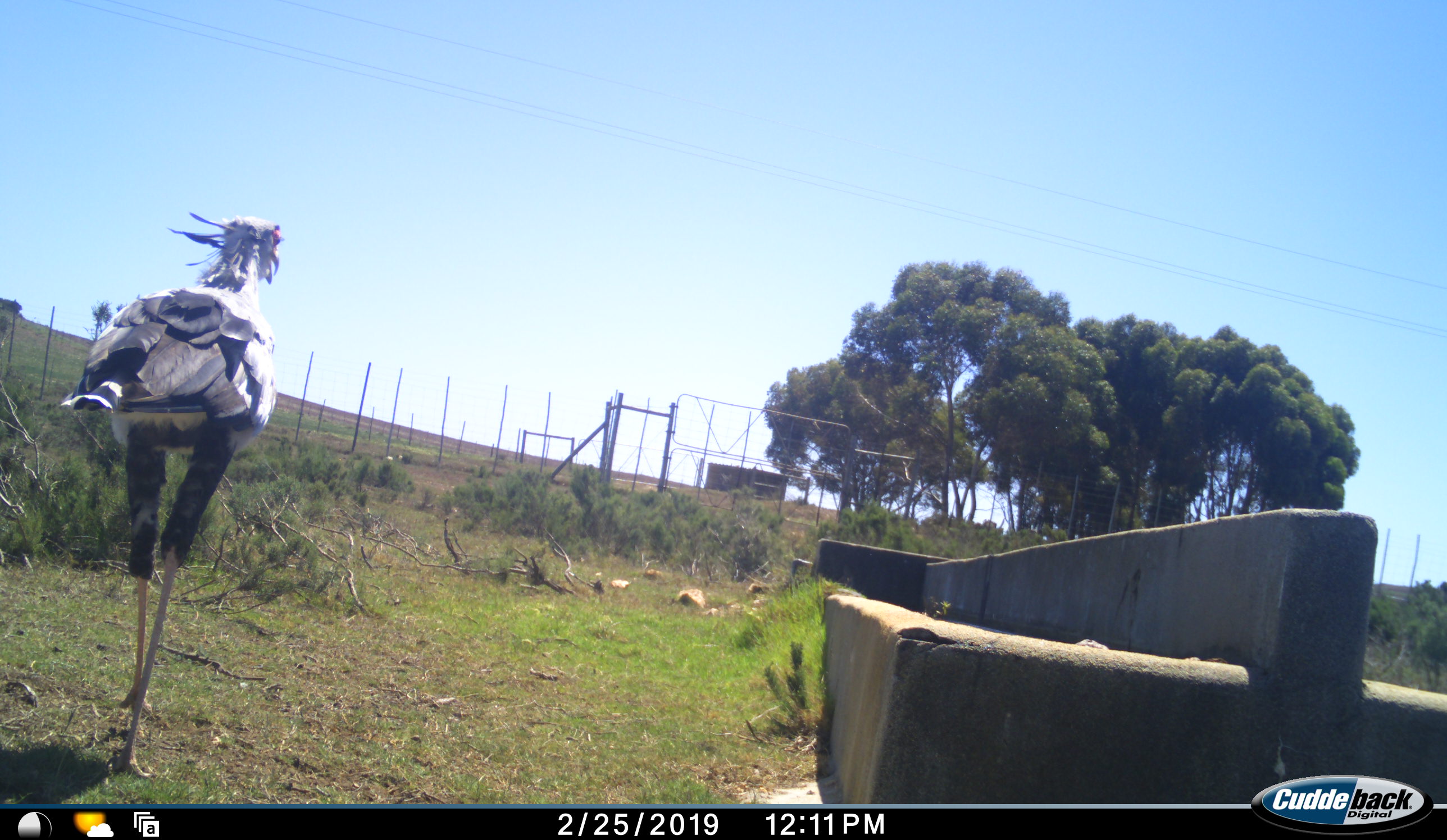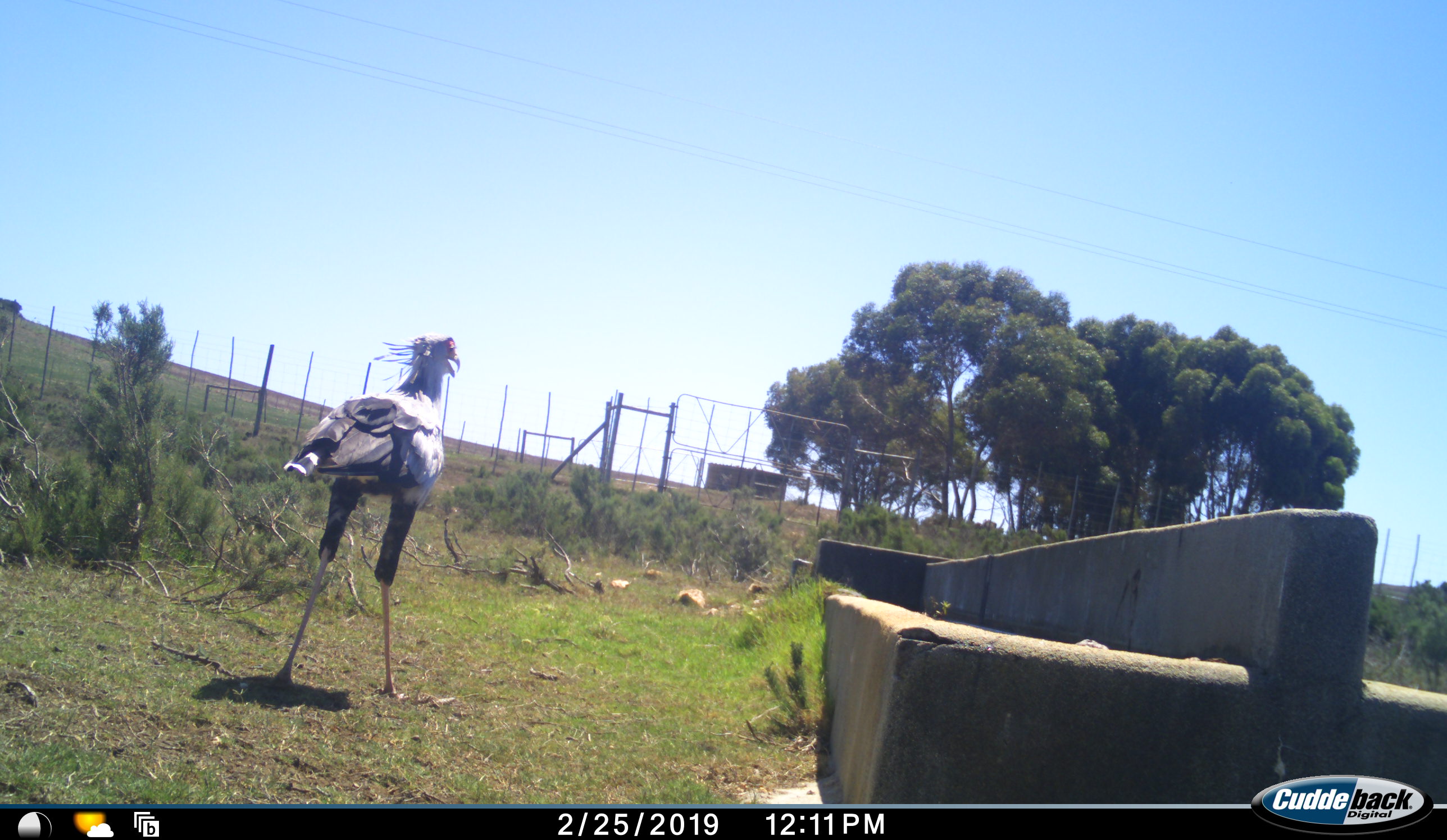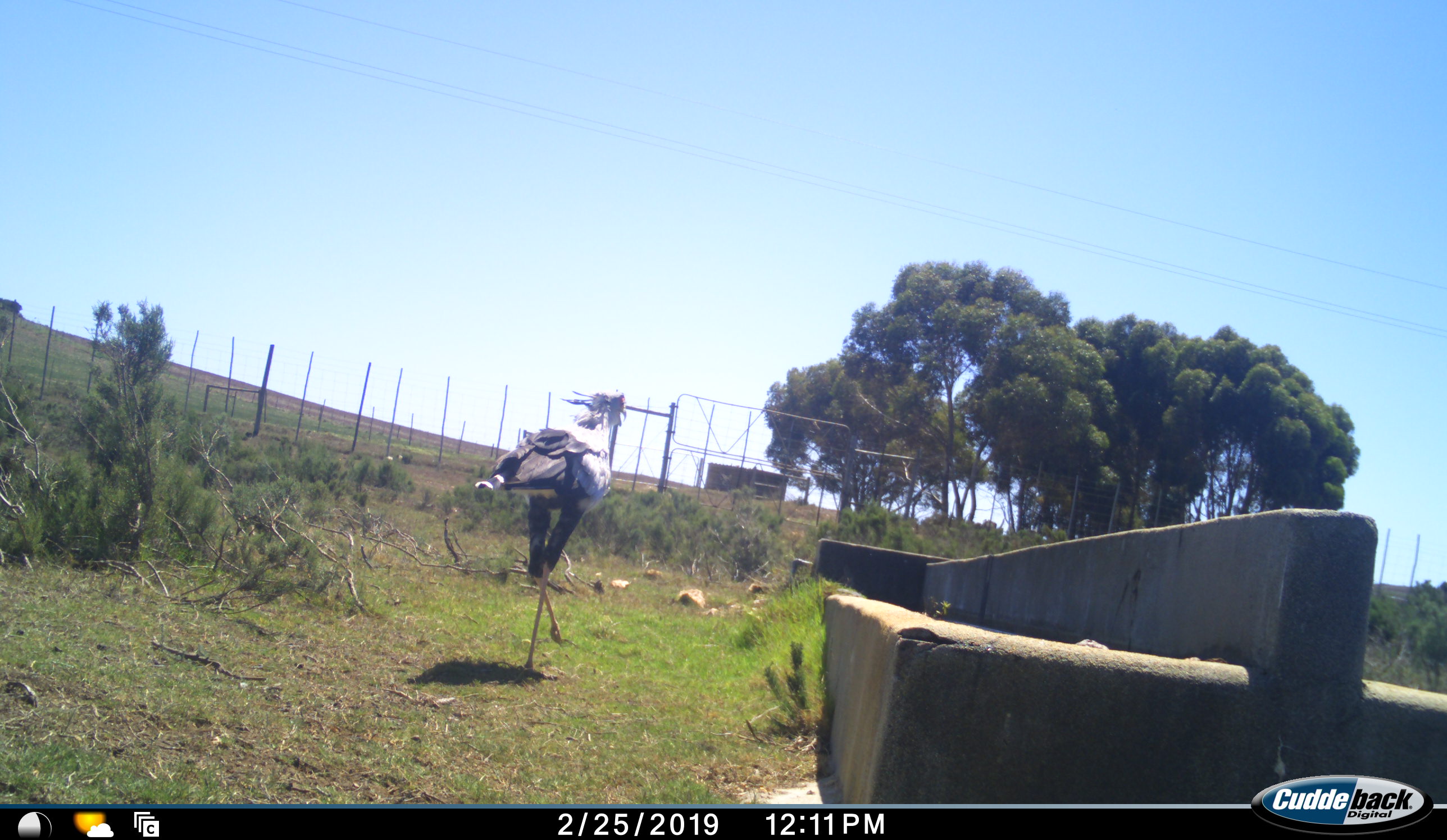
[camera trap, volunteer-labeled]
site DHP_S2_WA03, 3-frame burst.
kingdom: Animalia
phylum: Chordata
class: Aves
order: Accipitriformes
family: Sagittariidae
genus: Sagittarius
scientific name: Sagittarius serpentarius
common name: secretarybird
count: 1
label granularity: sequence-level